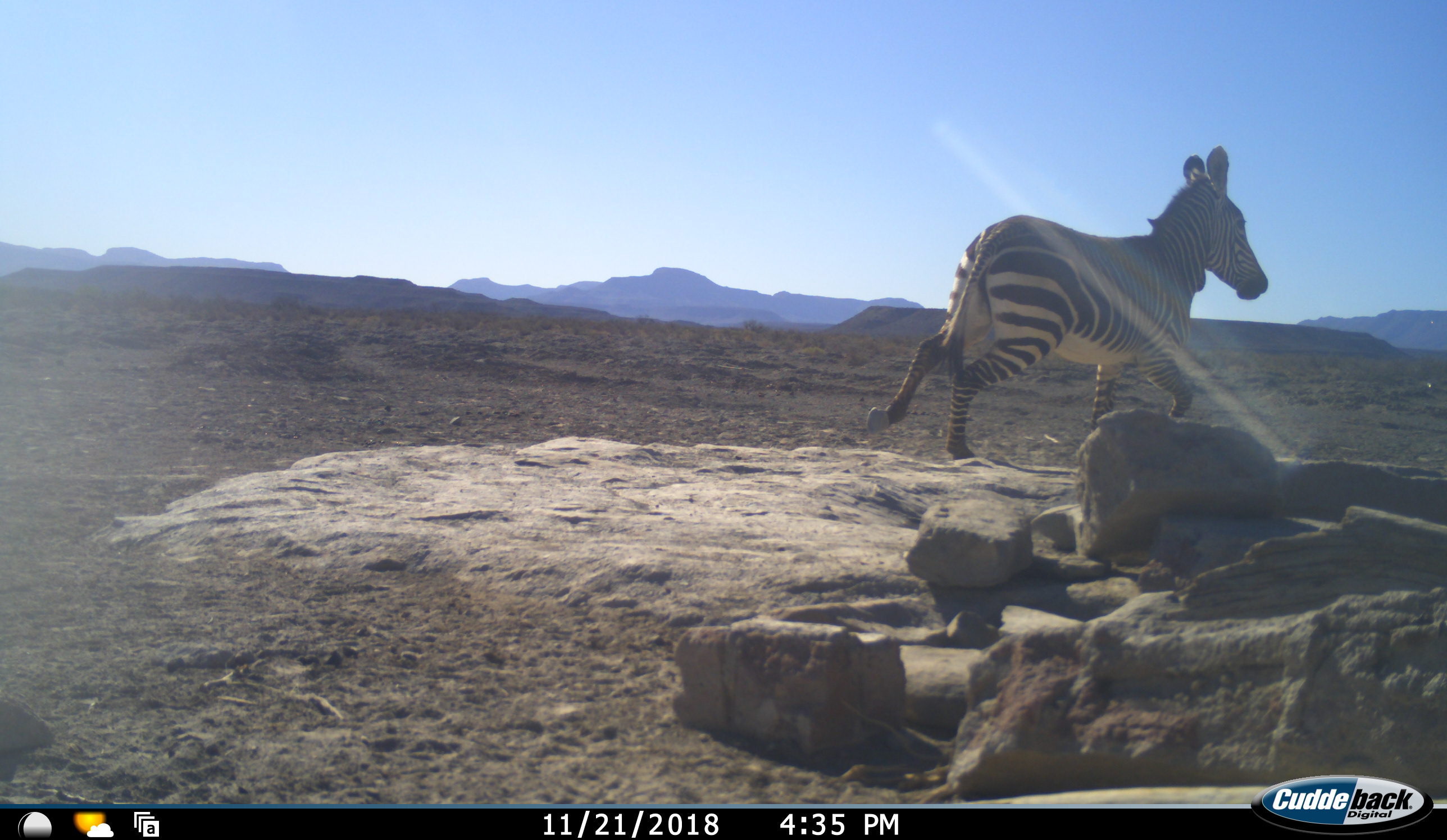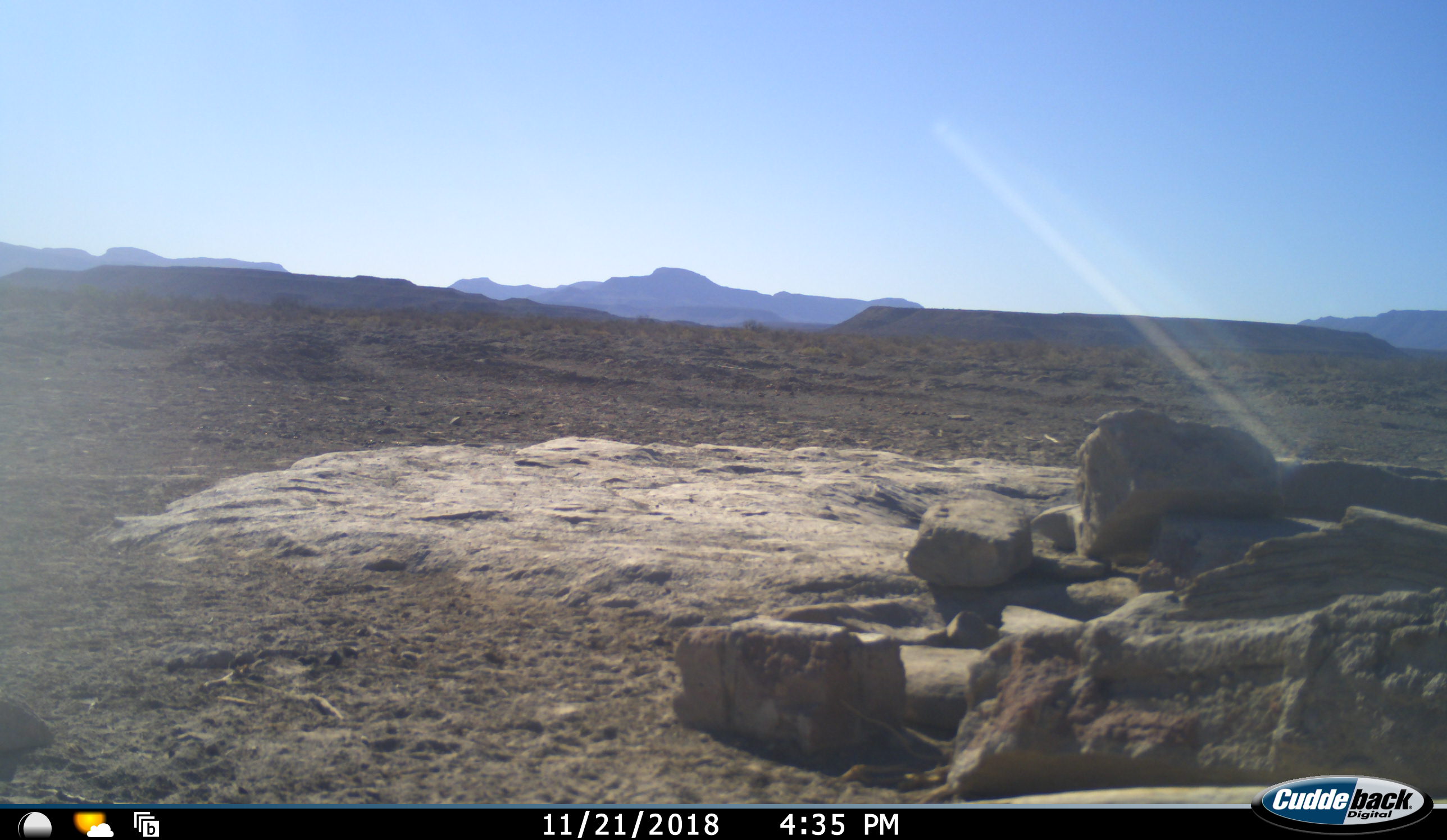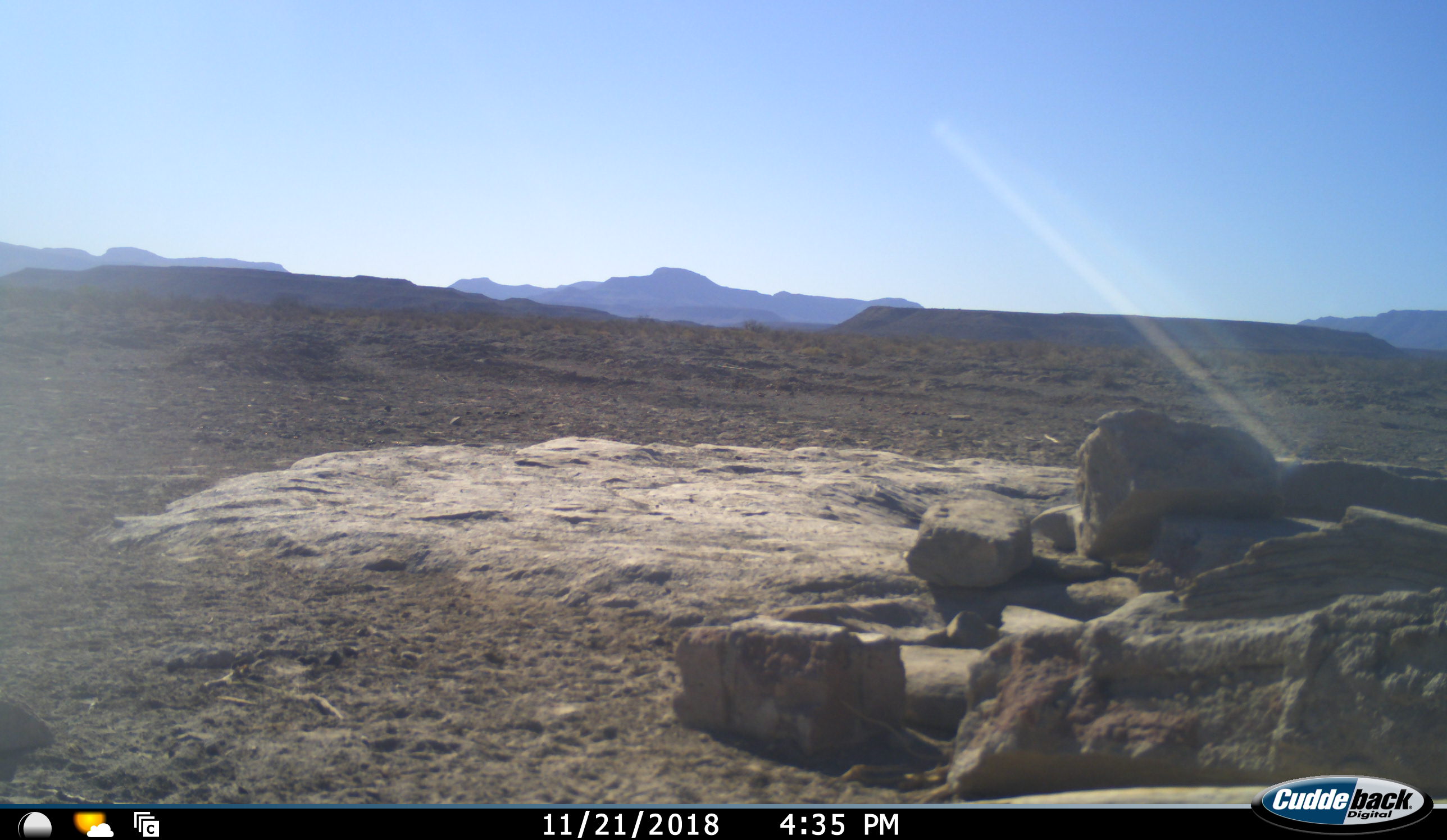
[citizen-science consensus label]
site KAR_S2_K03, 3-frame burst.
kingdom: Animalia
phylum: Chordata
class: Mammalia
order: Perissodactyla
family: Equidae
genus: Equus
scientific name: Equus zebra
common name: mountain zebra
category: zebramountain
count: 1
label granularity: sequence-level